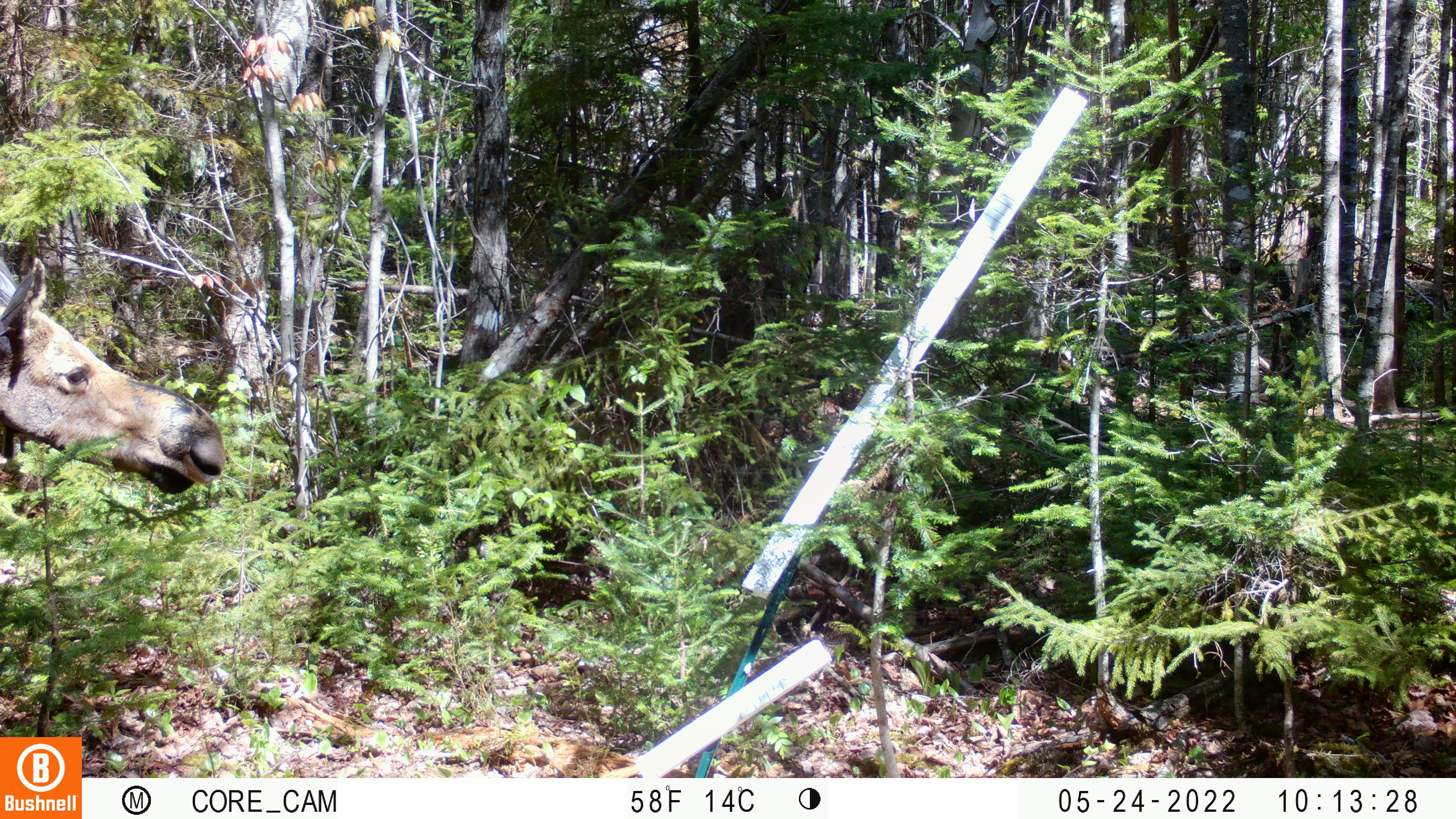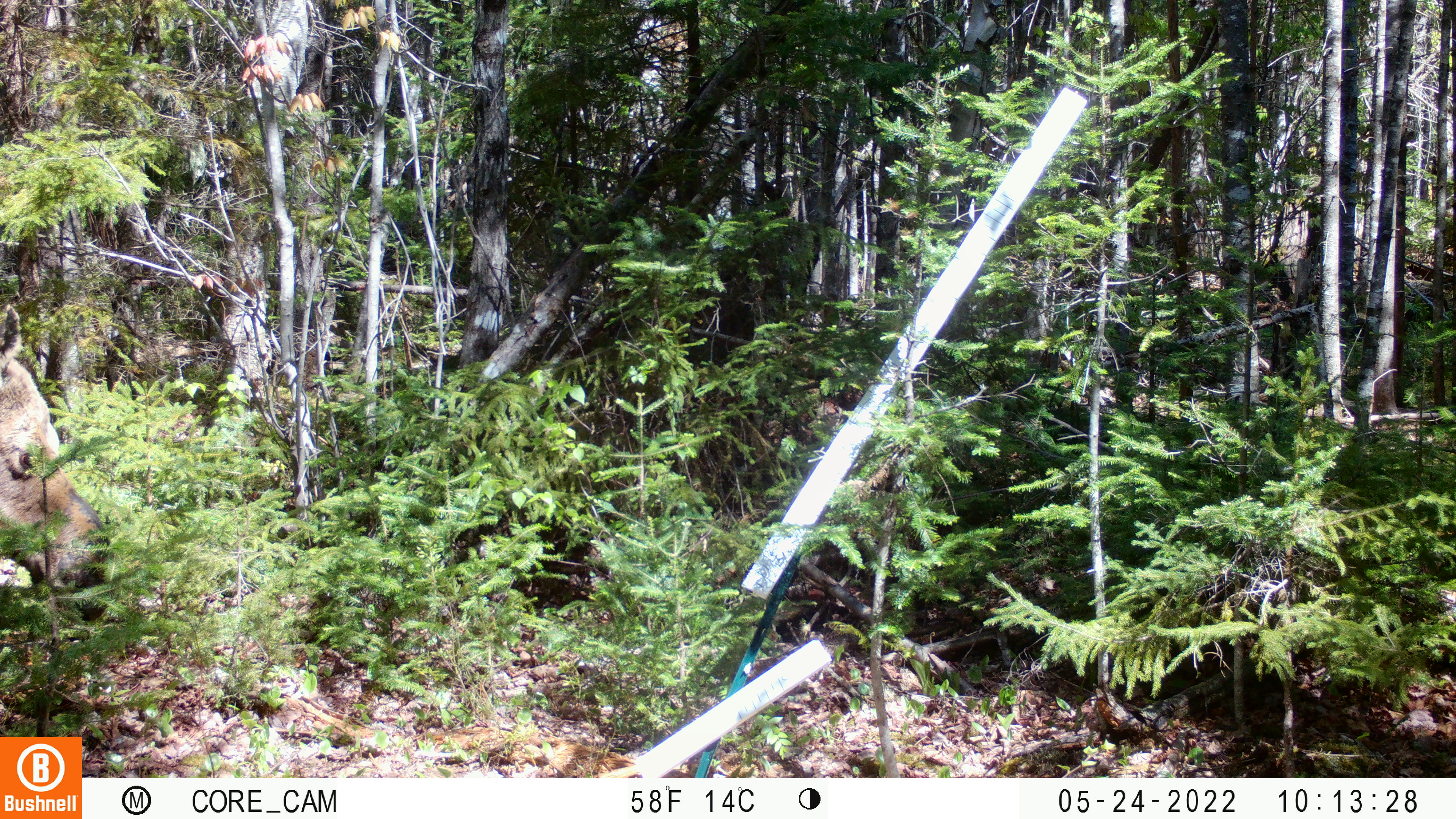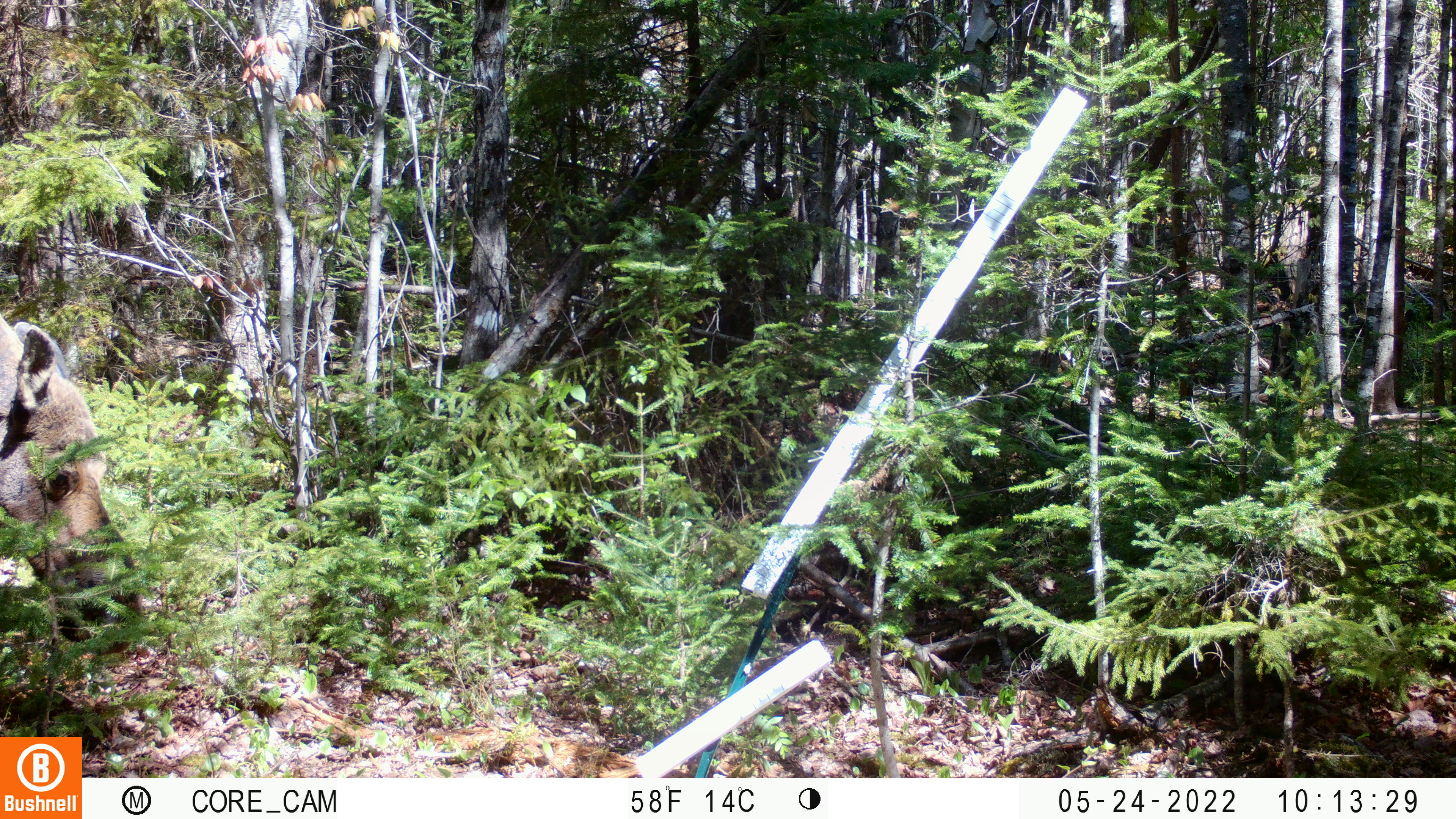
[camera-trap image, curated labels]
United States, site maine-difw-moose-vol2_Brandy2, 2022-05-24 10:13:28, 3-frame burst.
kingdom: Animalia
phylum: Chordata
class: Mammalia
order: Artiodactyla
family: Cervidae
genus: Alces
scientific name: Alces alces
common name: moose